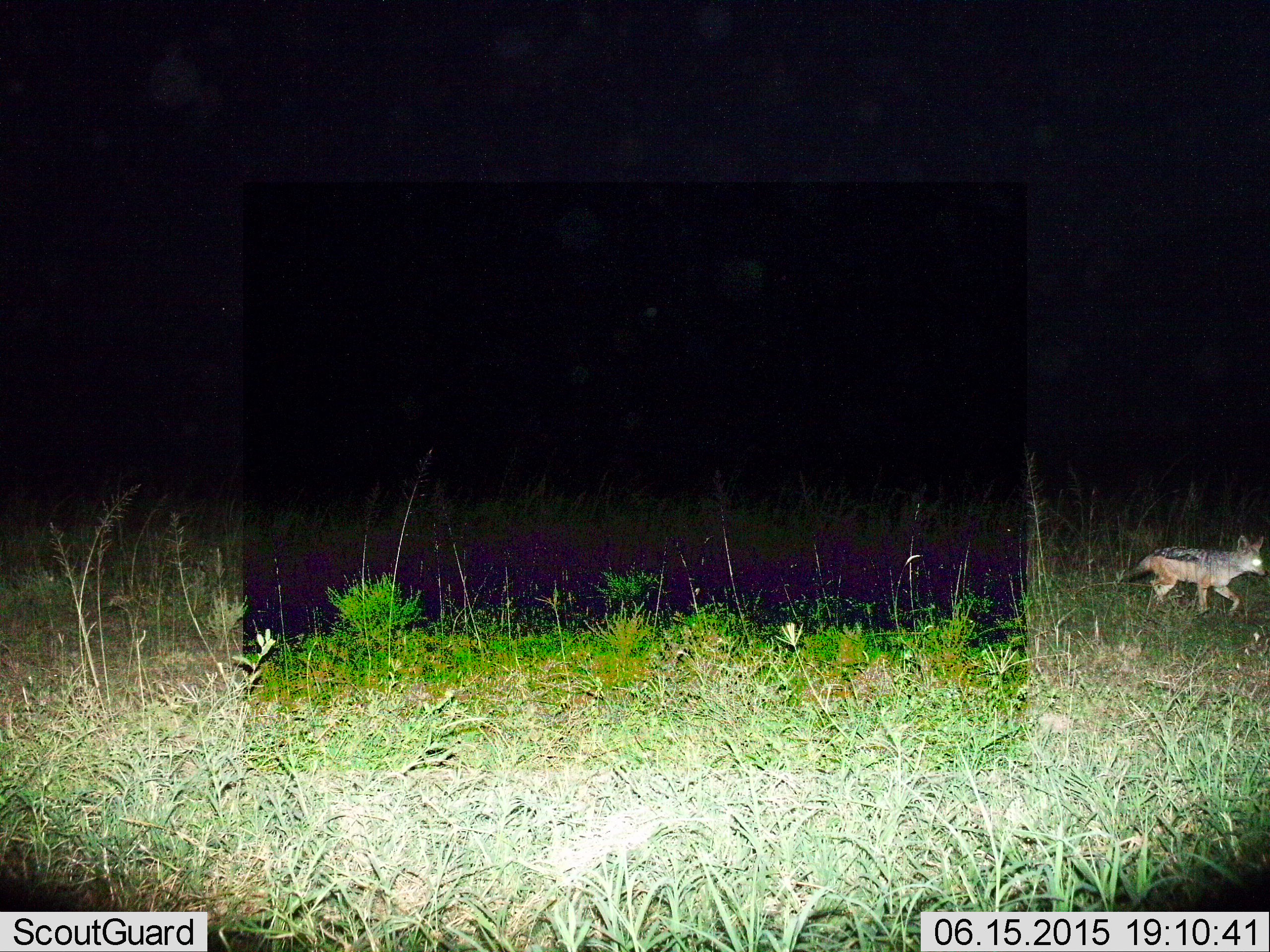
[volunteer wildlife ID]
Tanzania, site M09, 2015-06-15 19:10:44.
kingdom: Animalia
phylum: Chordata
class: Mammalia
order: Carnivora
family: Canidae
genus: Lupulella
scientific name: Lupulella mesomelas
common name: black-backed jackal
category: jackal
Jackal (black-backed jackal) (Lupulella mesomelas), count 1. Behavior (volunteer vote fractions): standing 10%, resting 0%, moving 100%, interacting 0%. Young present (vote fraction): 0%. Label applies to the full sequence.